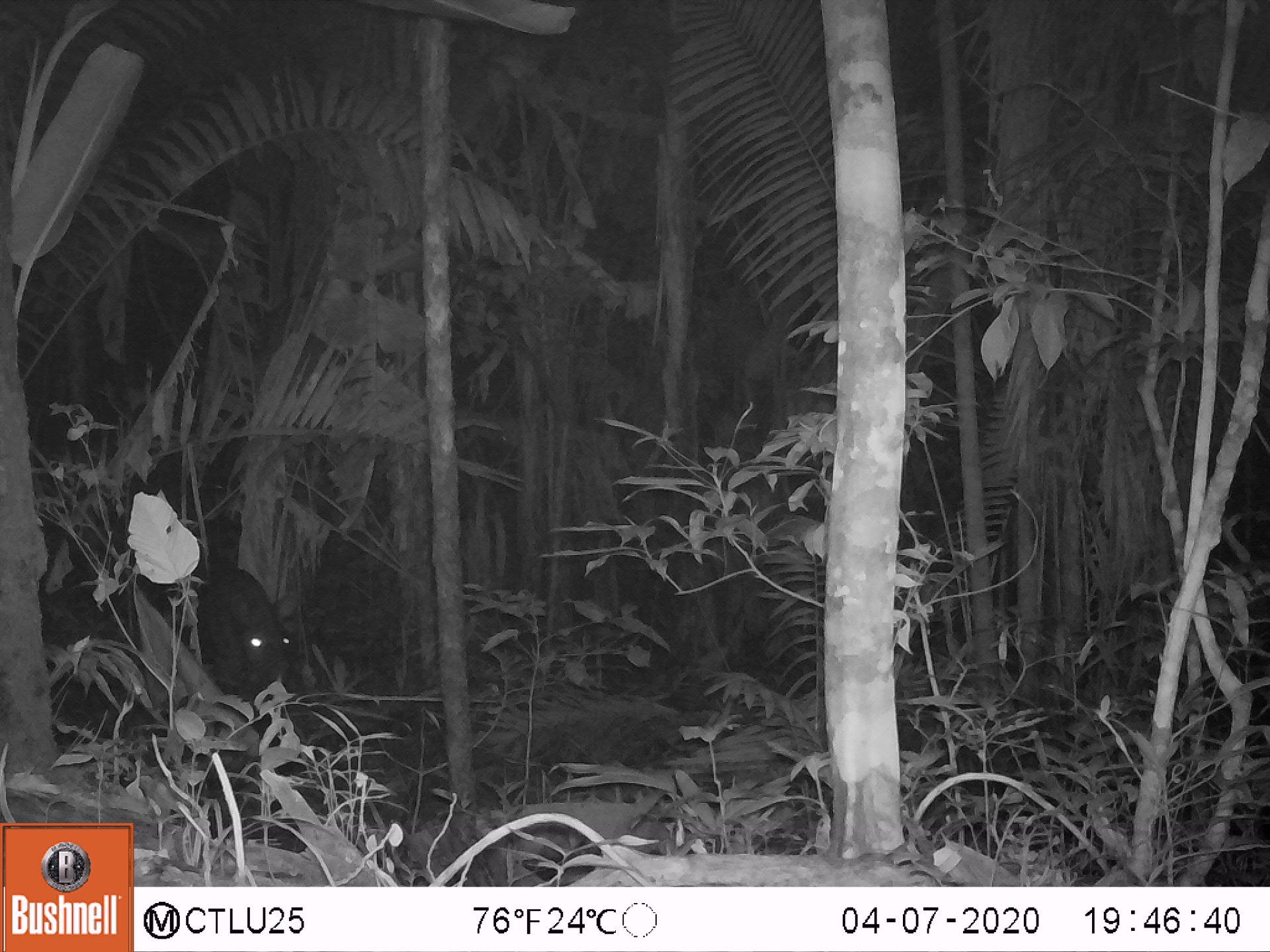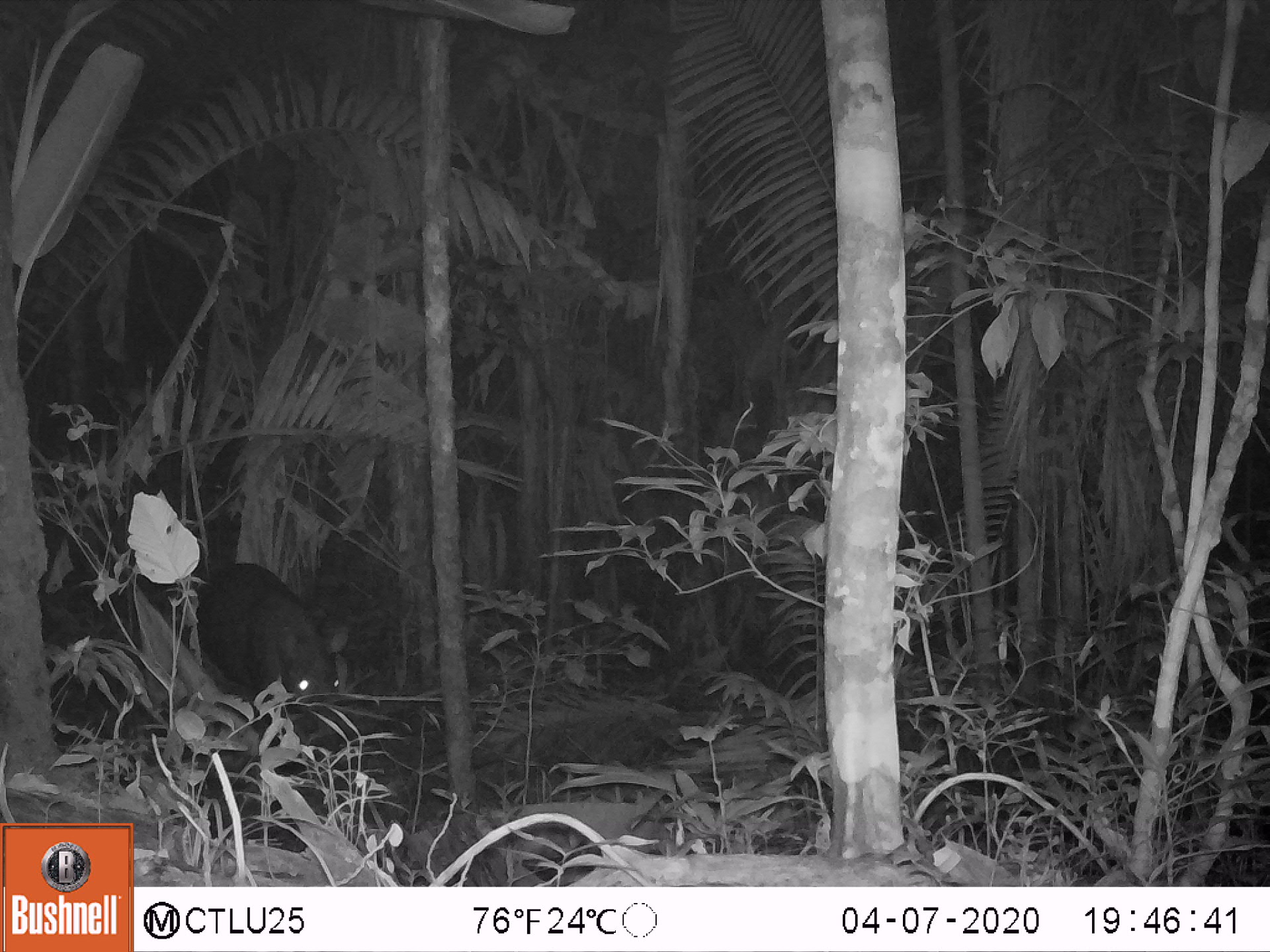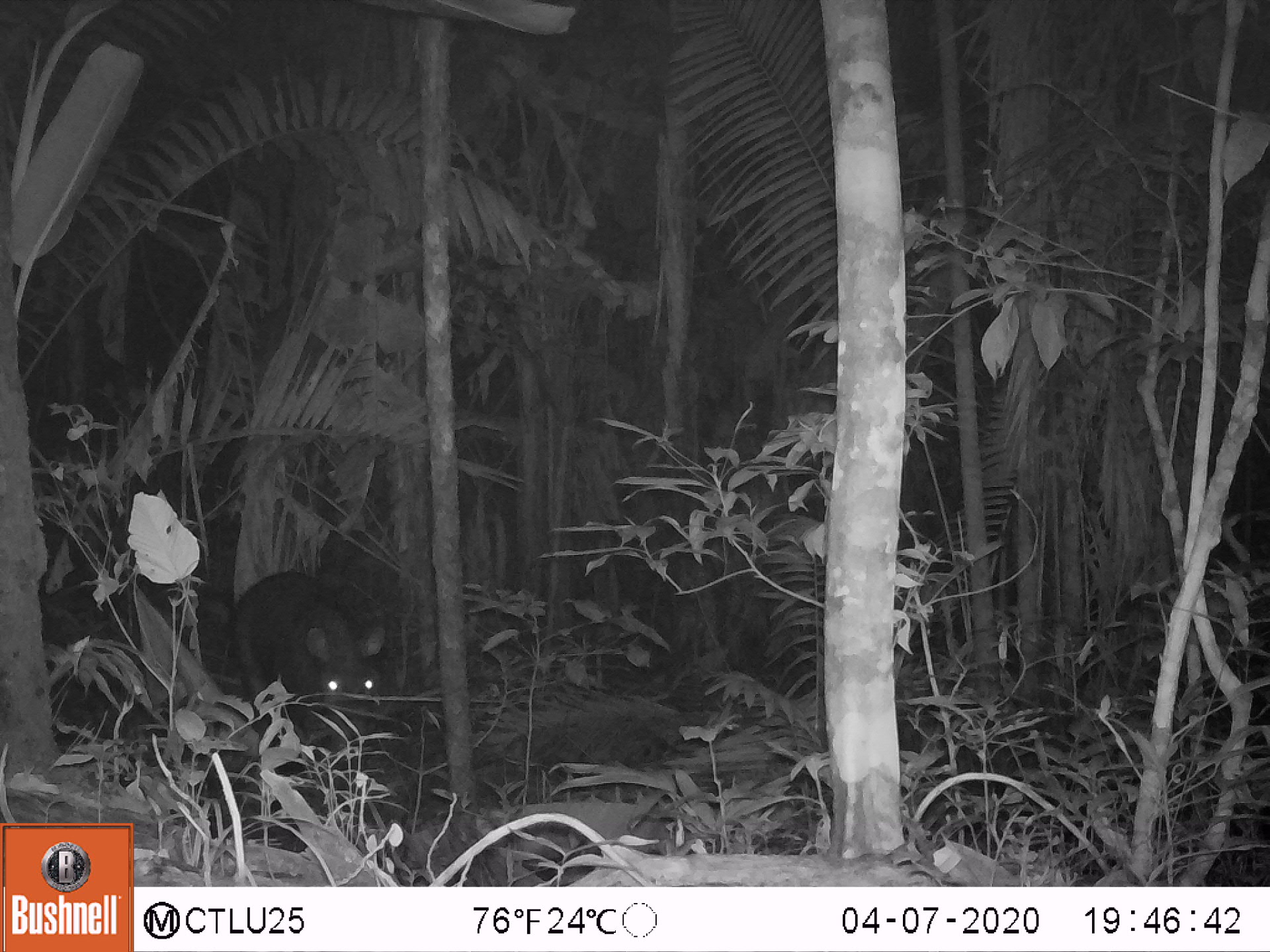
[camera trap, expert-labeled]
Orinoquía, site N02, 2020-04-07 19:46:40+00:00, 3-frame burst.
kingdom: Animalia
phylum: Chordata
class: Mammalia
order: Perissodactyla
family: Tapiridae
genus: Tapirus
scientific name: Tapirus terrestris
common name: lowland tapir